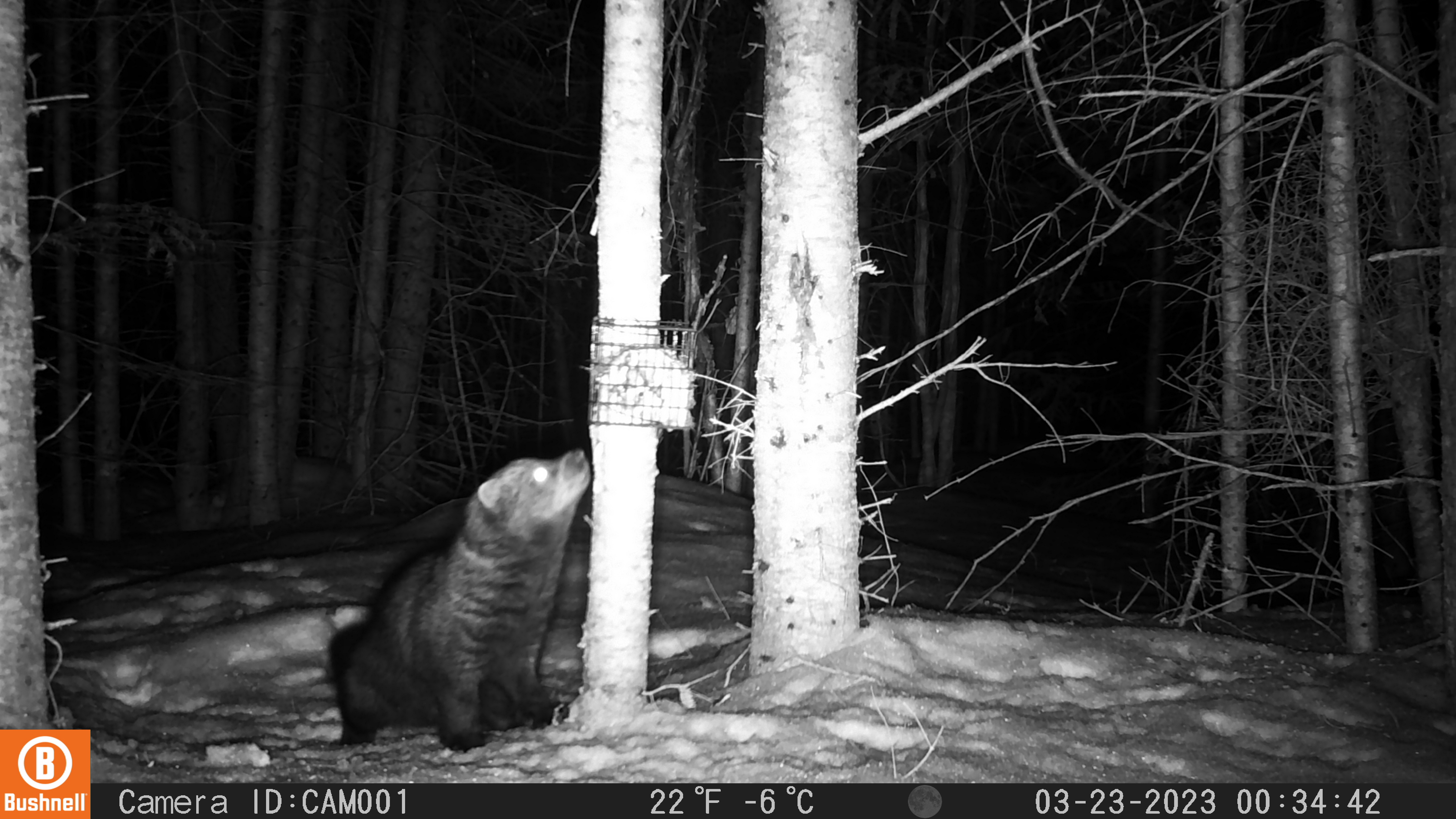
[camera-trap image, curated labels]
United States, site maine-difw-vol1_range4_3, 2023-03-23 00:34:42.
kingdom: Animalia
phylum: Chordata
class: Mammalia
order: Carnivora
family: Mustelidae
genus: Pekania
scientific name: Pekania pennanti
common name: fisher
Fisher (Pekania pennanti).